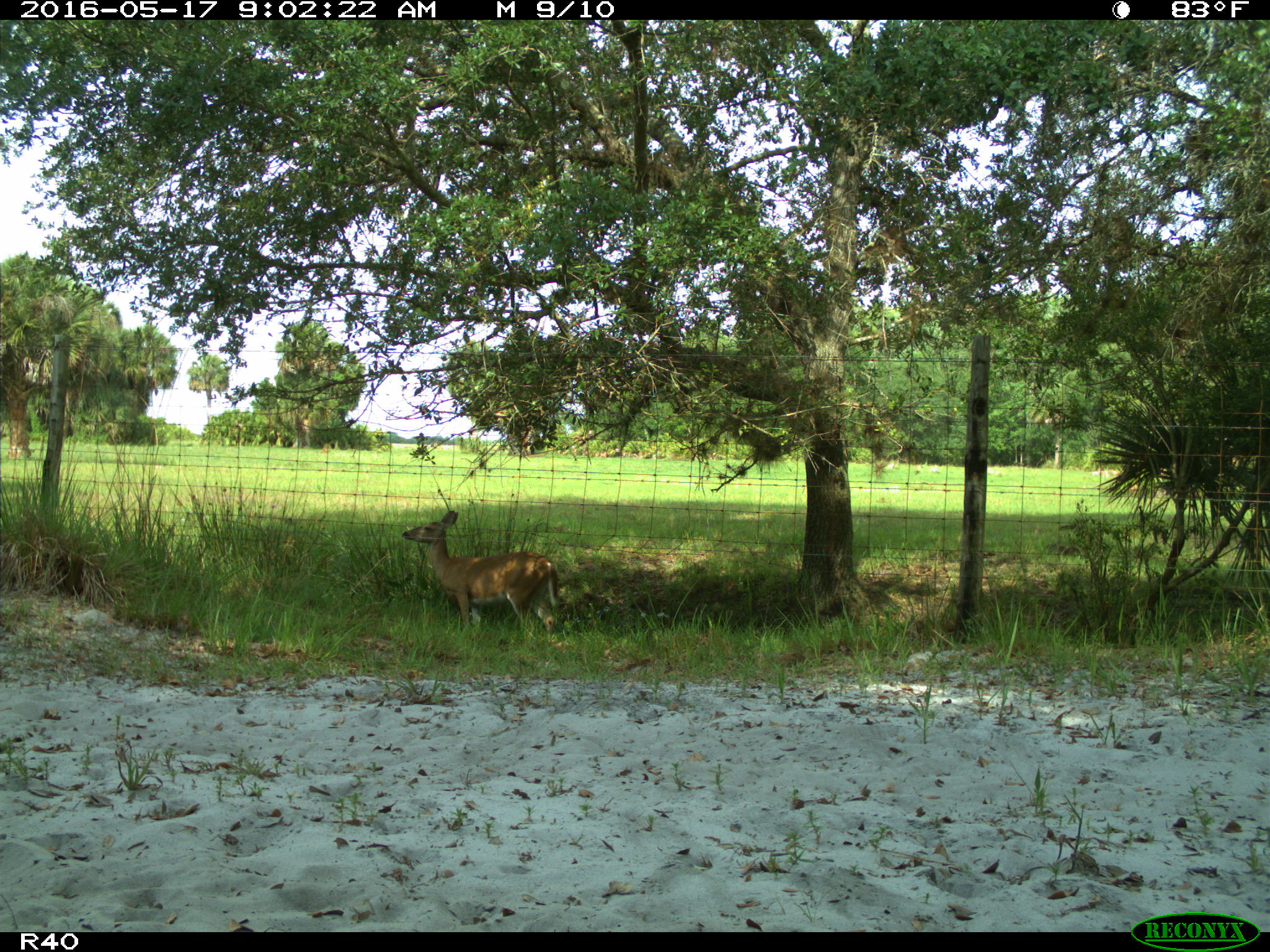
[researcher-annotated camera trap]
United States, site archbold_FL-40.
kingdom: Animalia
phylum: Chordata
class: Mammalia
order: Artiodactyla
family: Cervidae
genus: Odocoileus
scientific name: Odocoileus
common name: deer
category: unidentified deer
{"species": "unidentified deer (deer) (Odocoileus)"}